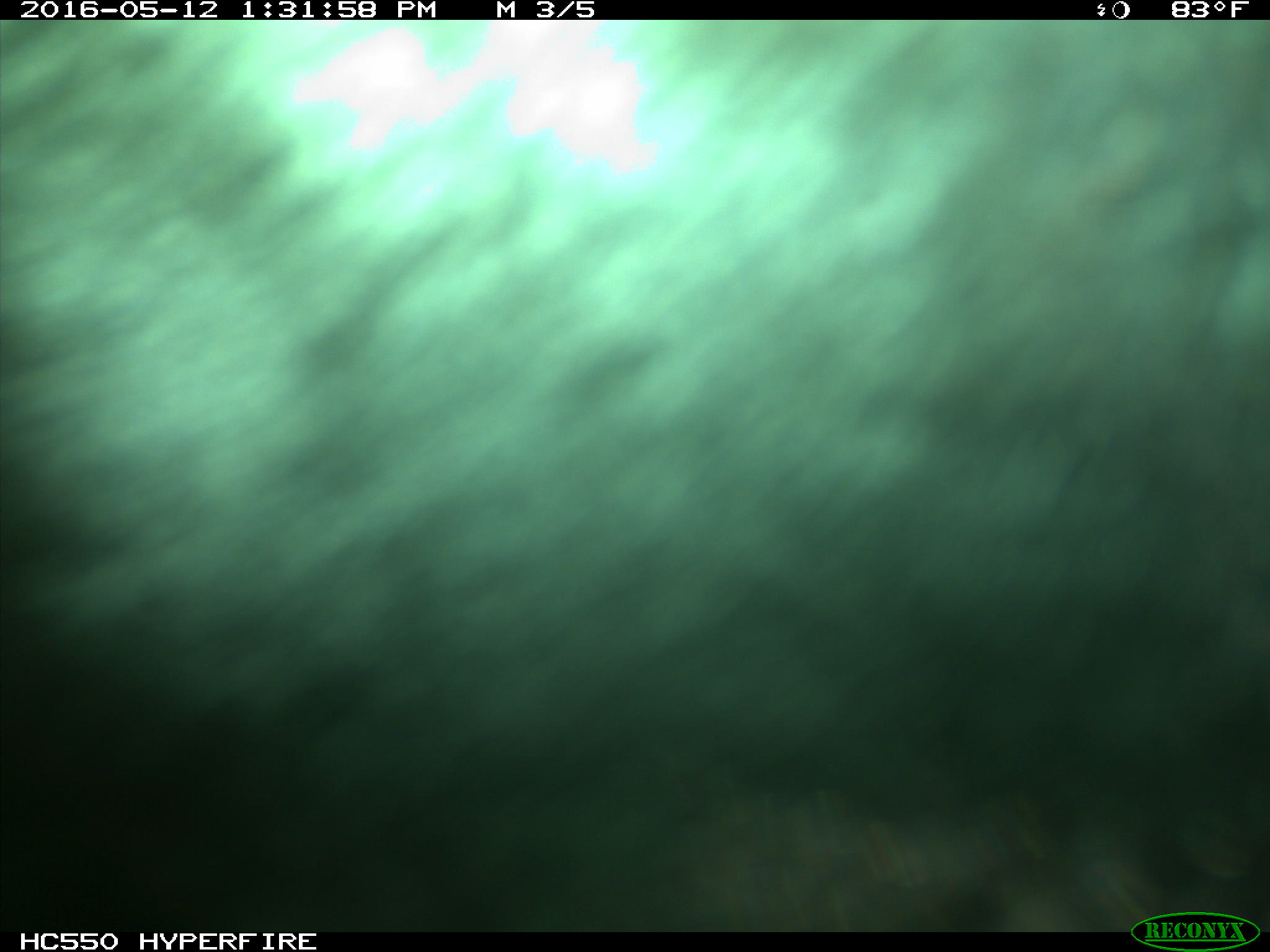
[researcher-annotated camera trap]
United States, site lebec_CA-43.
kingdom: Animalia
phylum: Chordata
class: Mammalia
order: Artiodactyla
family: Bovidae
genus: Bos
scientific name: Bos taurus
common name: domestic cow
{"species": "Bos taurus (domestic cow)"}